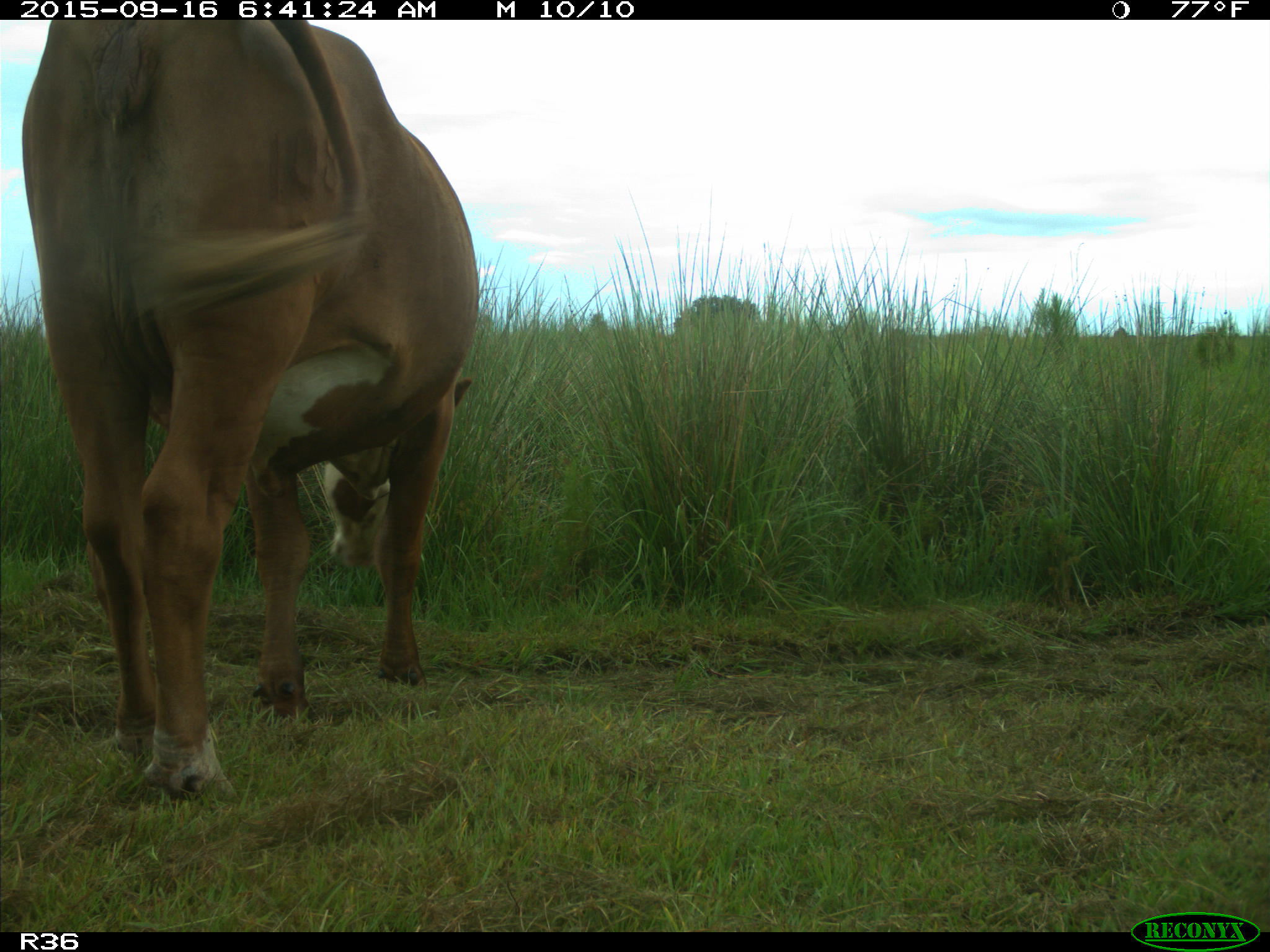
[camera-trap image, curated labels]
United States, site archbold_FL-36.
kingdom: Animalia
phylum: Chordata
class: Mammalia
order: Artiodactyla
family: Bovidae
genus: Bos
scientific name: Bos taurus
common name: domestic cow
Bos taurus (domestic cow).